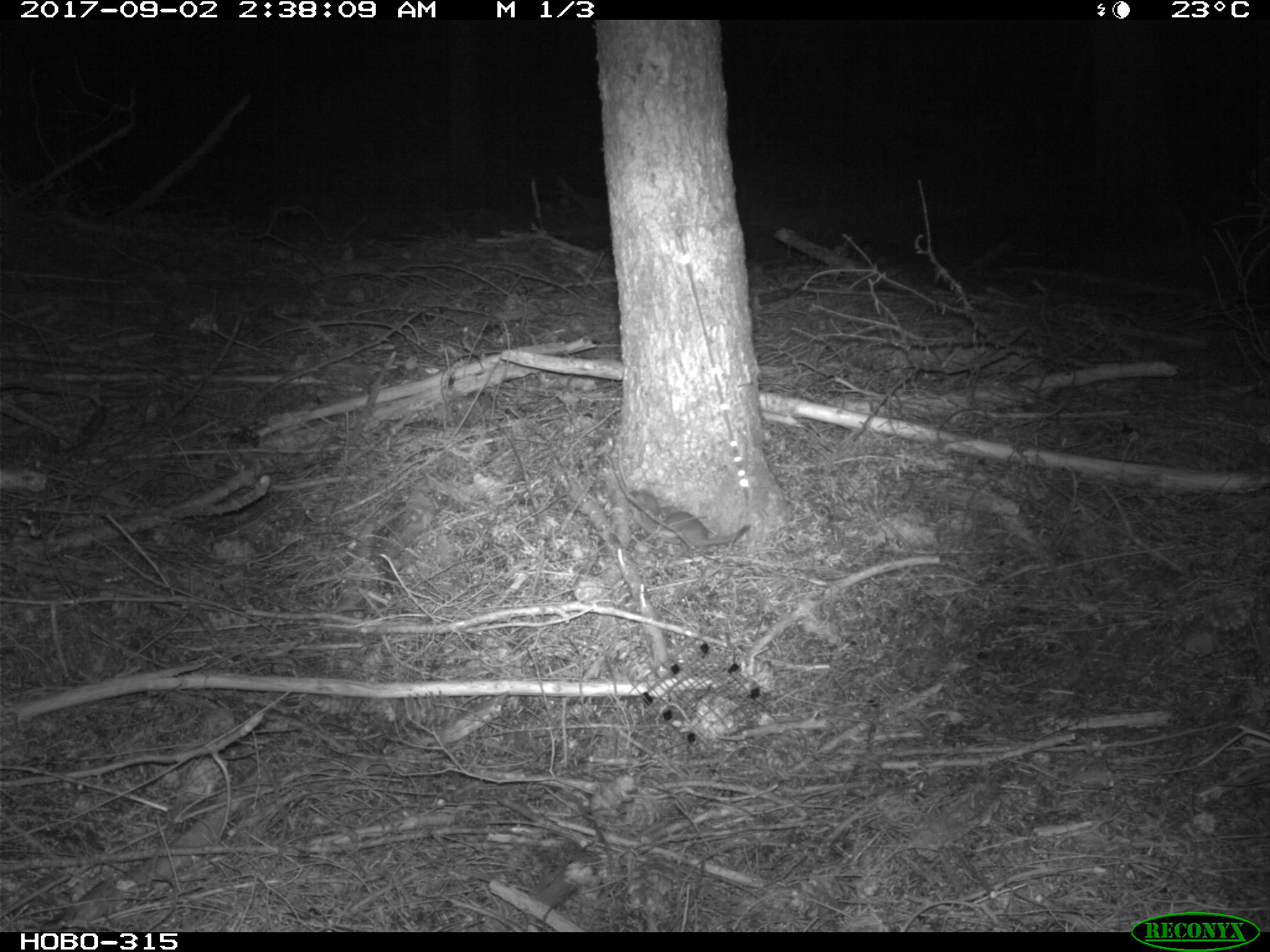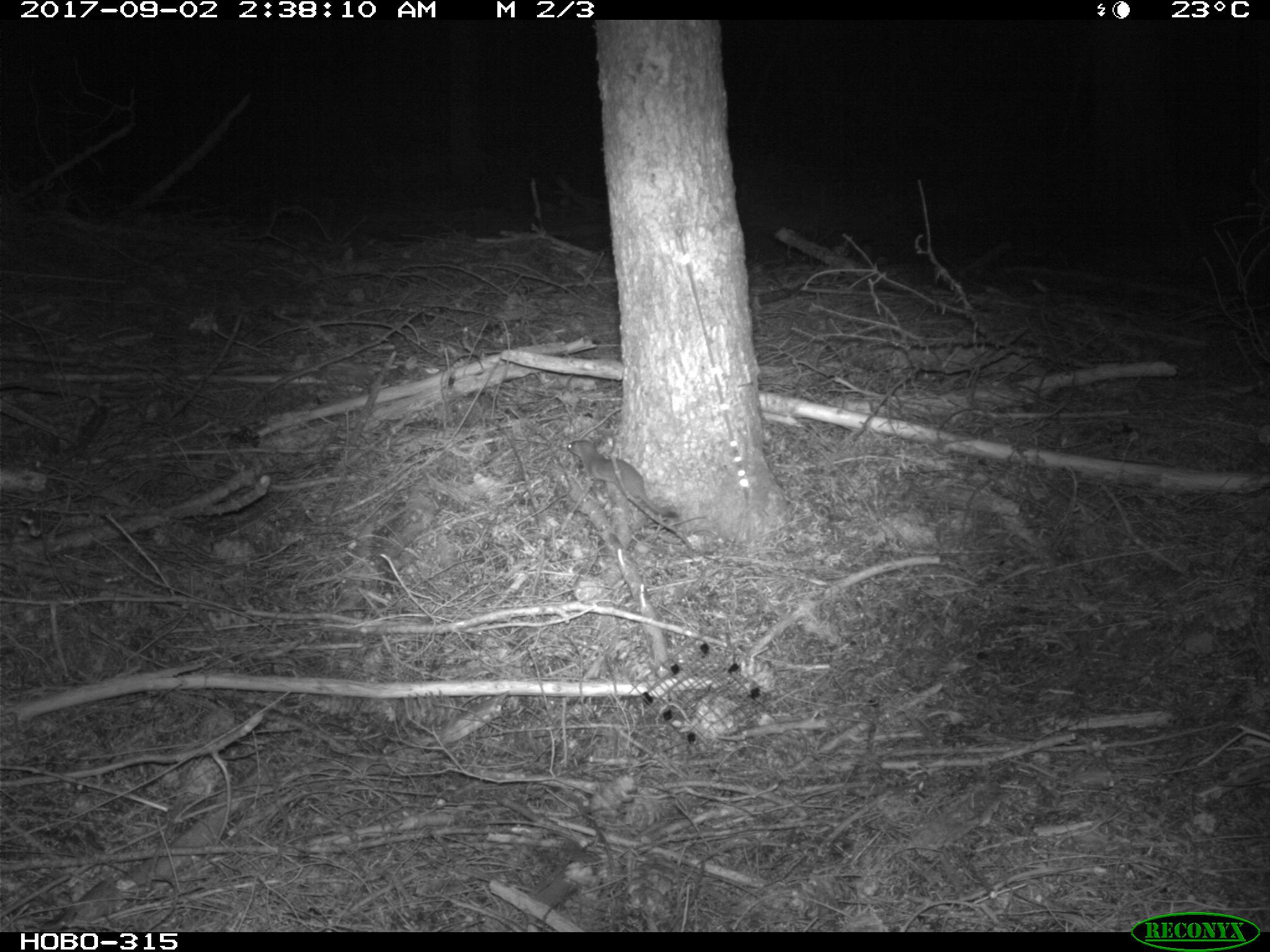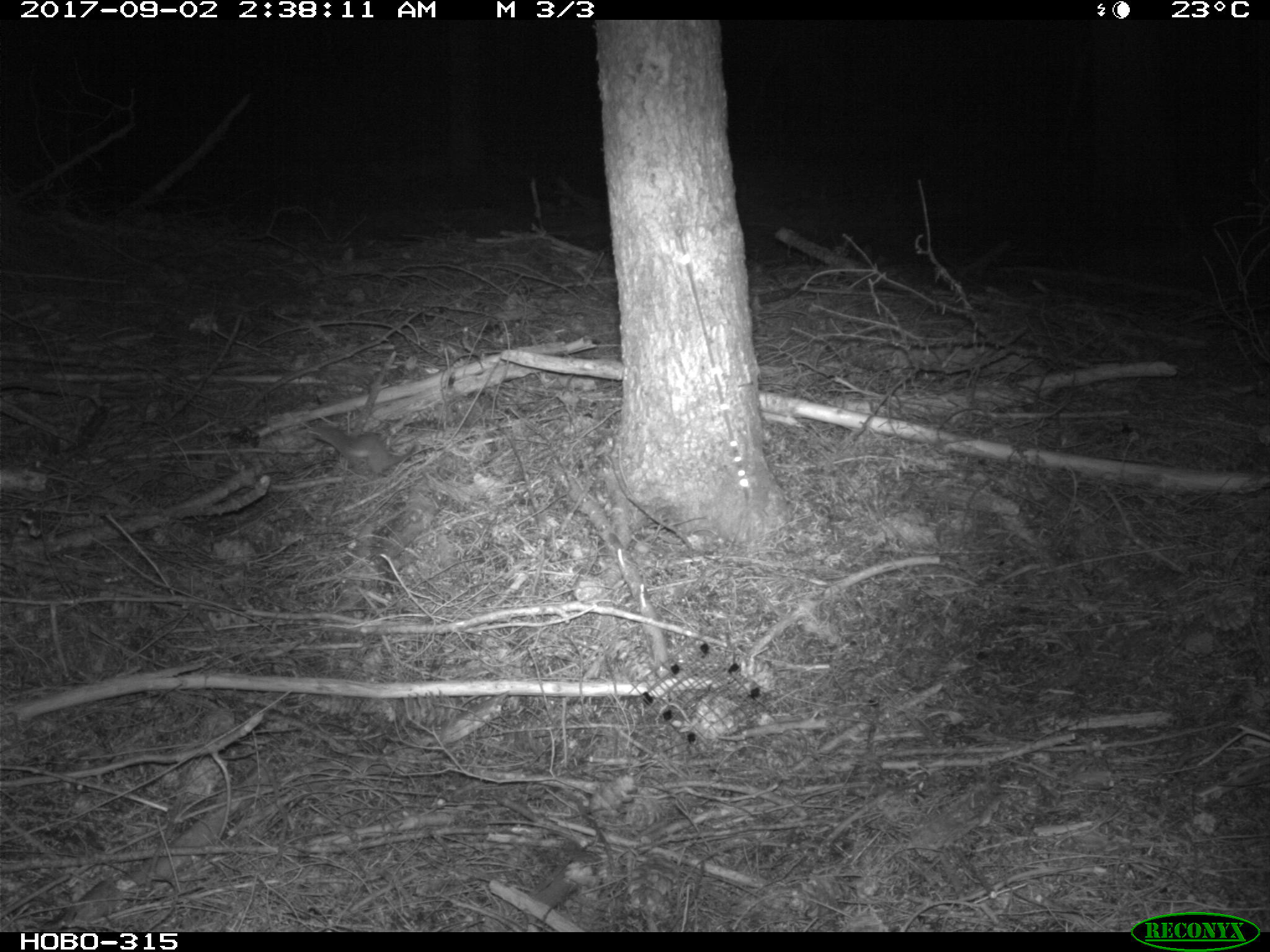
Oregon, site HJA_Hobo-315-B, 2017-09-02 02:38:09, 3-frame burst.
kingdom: Animalia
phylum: Chordata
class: Mammalia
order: Carnivora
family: Mustelidae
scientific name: Mustelidae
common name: weasel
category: weasel family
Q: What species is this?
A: Weasel family (weasel) (Mustelidae).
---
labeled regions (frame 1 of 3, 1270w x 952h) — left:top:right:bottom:
weasel family: 616:486:756:564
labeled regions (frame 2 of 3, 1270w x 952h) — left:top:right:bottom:
weasel family: 559:422:688:531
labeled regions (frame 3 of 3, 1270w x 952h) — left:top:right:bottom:
weasel family: 300:405:416:485